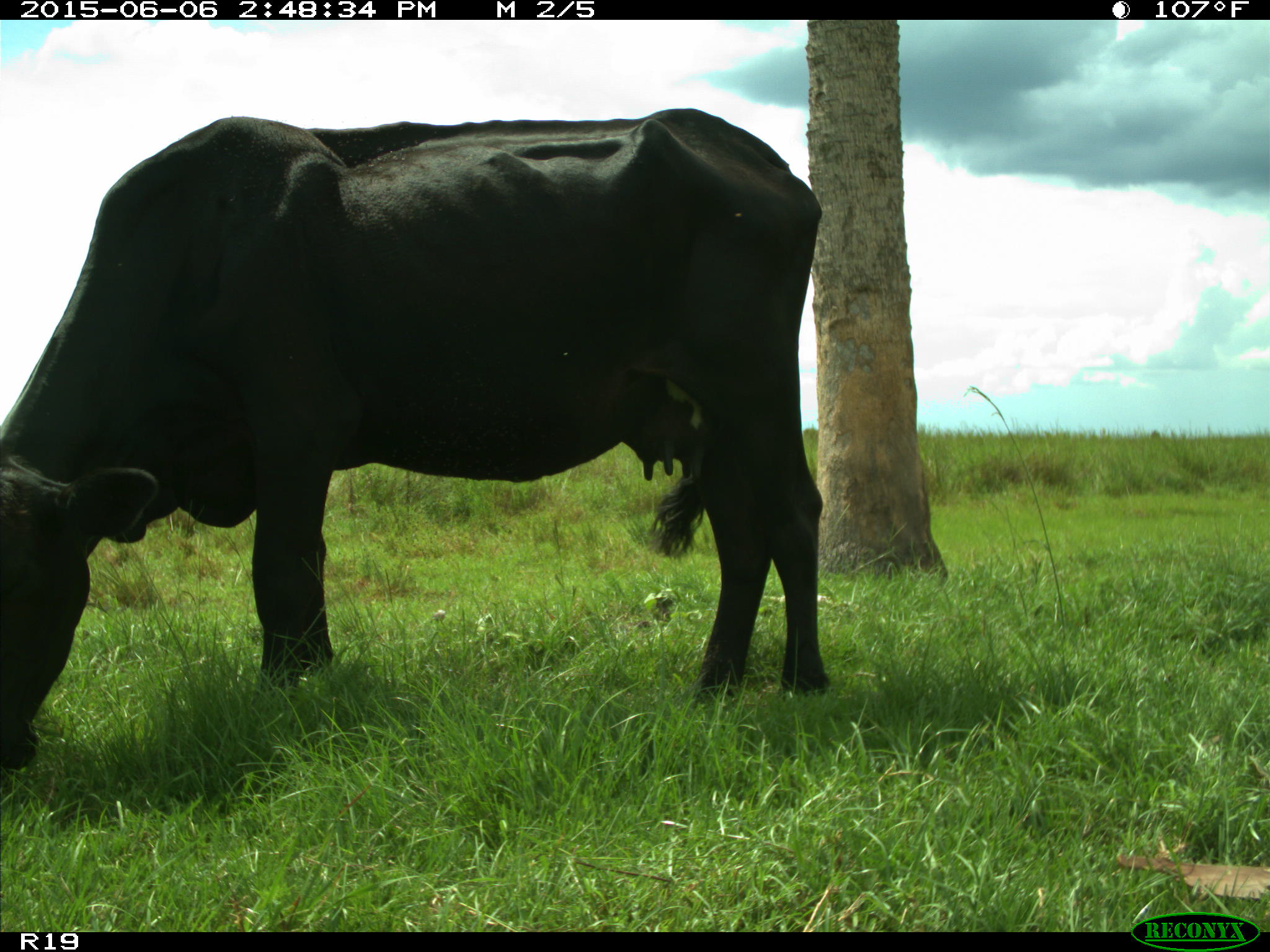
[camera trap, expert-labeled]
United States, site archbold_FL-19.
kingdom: Animalia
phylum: Chordata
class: Mammalia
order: Artiodactyla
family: Bovidae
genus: Bos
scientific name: Bos taurus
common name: domestic cow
Bos taurus (domestic cow).